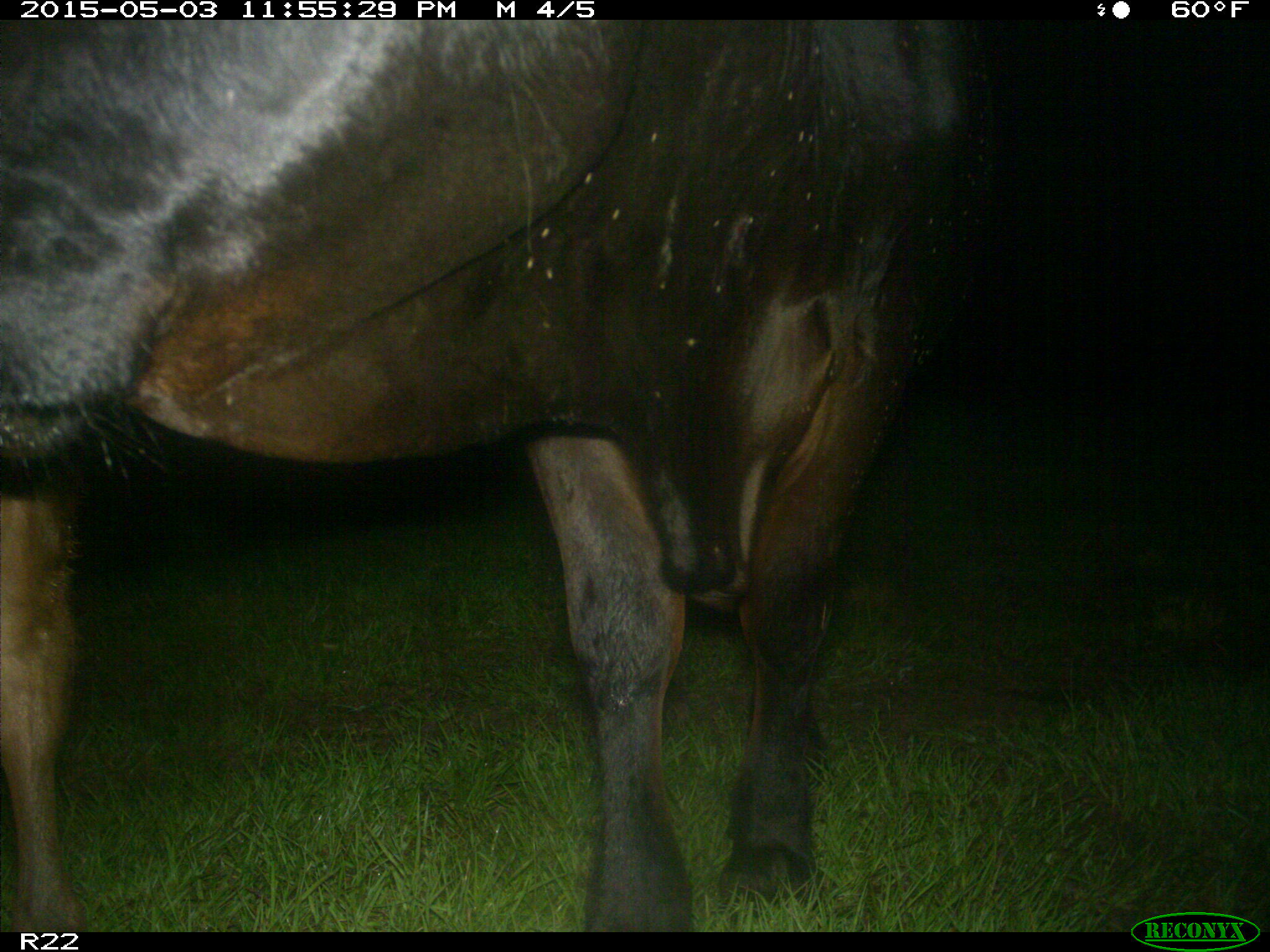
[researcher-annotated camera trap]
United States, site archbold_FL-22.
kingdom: Animalia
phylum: Chordata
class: Mammalia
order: Artiodactyla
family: Bovidae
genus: Bos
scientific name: Bos taurus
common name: domestic cow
Bos taurus (domestic cow).